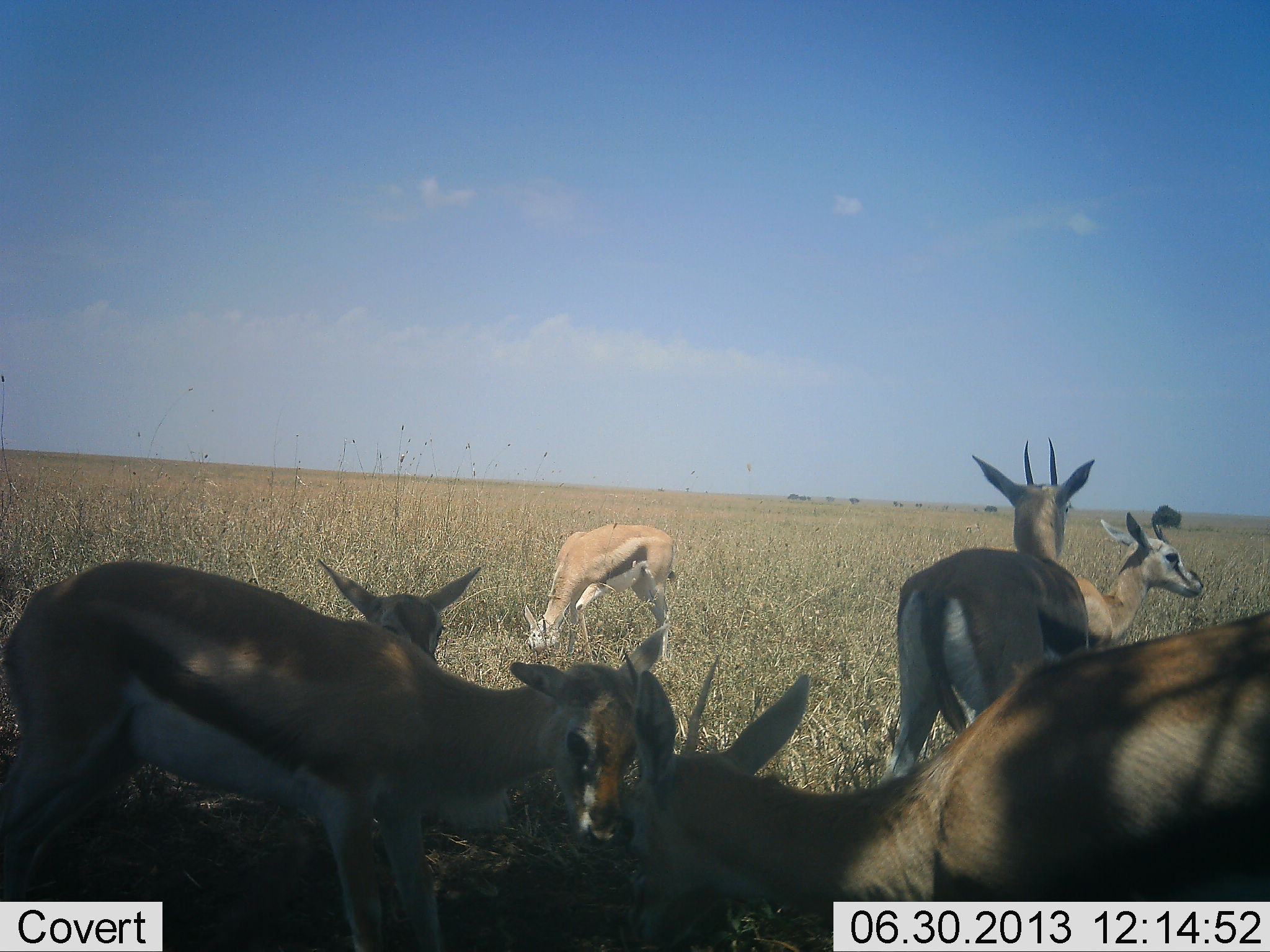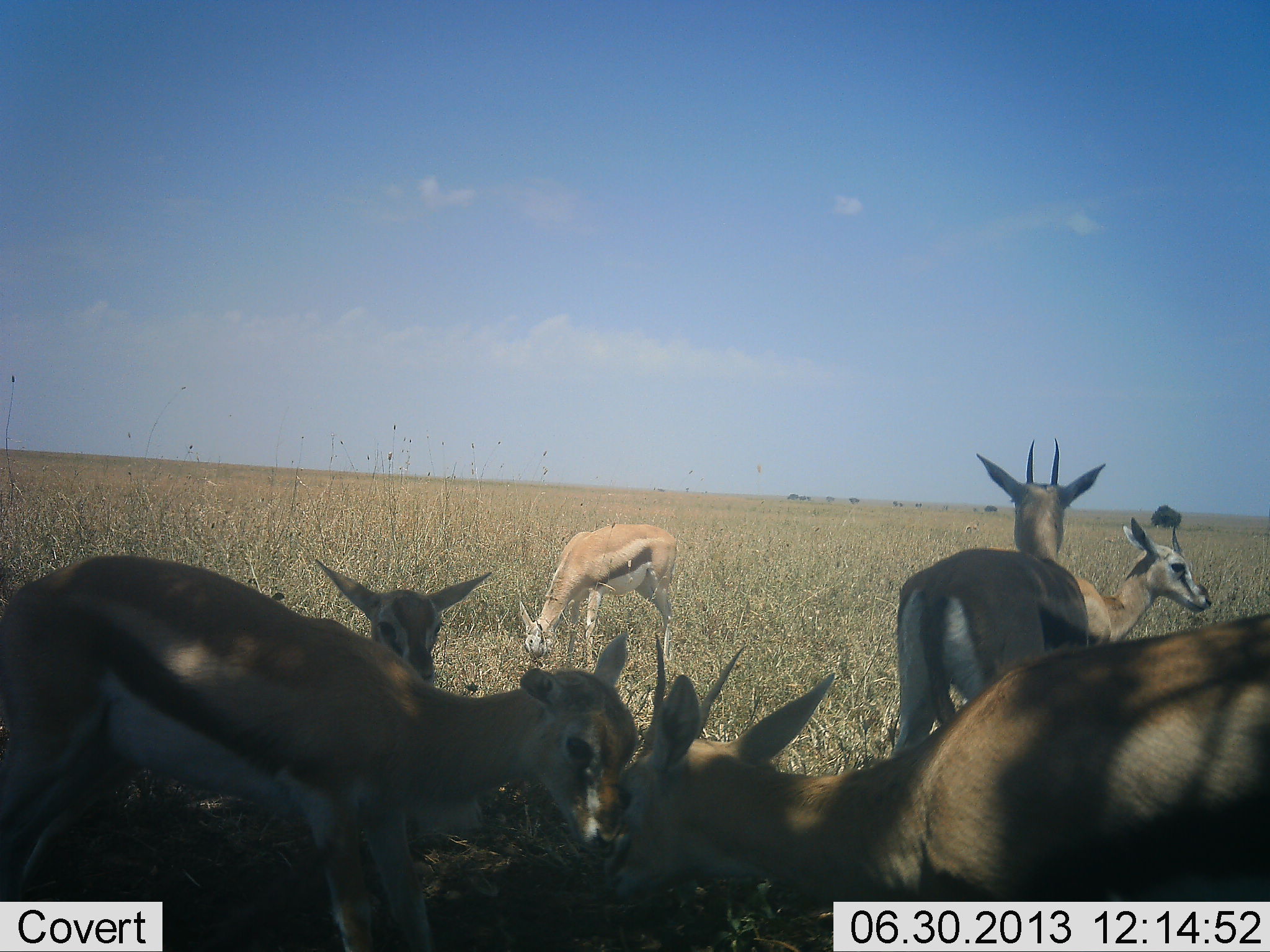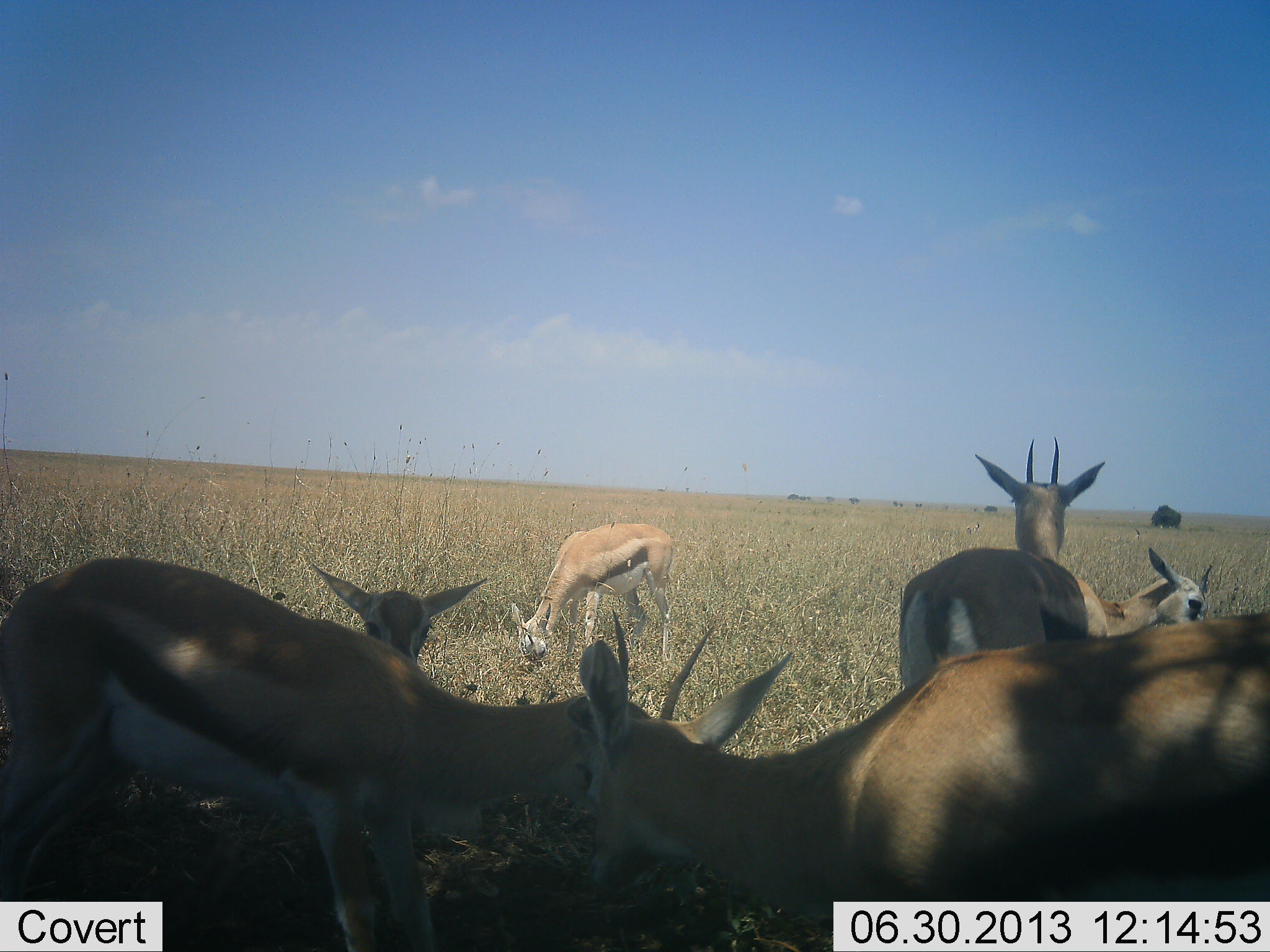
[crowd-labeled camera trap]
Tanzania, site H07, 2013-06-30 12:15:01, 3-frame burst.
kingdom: Animalia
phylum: Chordata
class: Mammalia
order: Artiodactyla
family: Bovidae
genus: Eudorcas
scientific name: Eudorcas thomsonii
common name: thomson's gazelle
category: gazellethomsons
Gazellethomsons (thomson's gazelle) (Eudorcas thomsonii), count 6. Behavior (volunteer vote fractions): standing 65%, resting 24%, moving 0%, interacting 35%. Young present (vote fraction): 35%. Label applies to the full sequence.